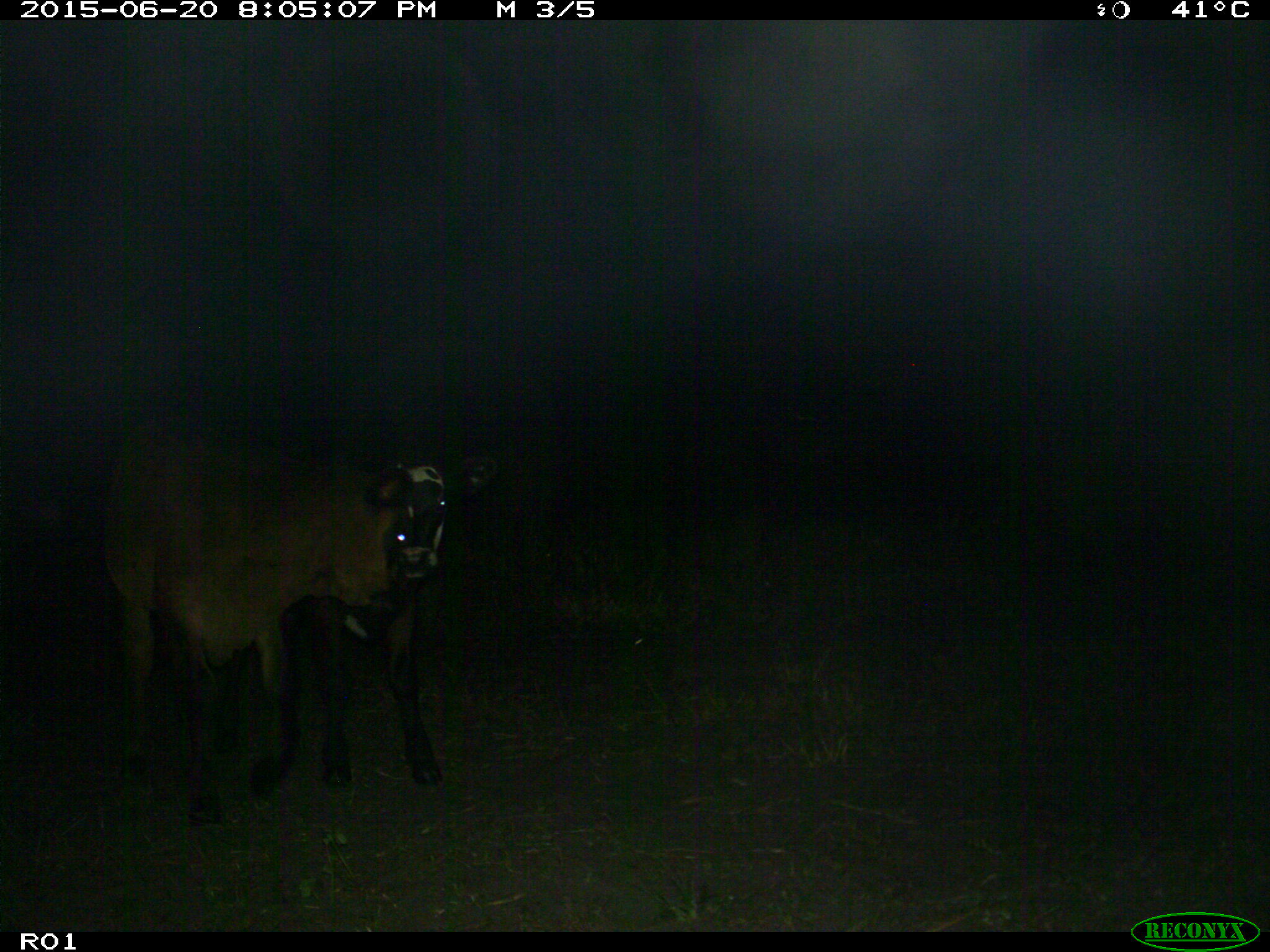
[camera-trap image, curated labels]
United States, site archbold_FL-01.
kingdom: Animalia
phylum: Chordata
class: Mammalia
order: Artiodactyla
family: Bovidae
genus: Bos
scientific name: Bos taurus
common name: domestic cow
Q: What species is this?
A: Bos taurus (domestic cow).